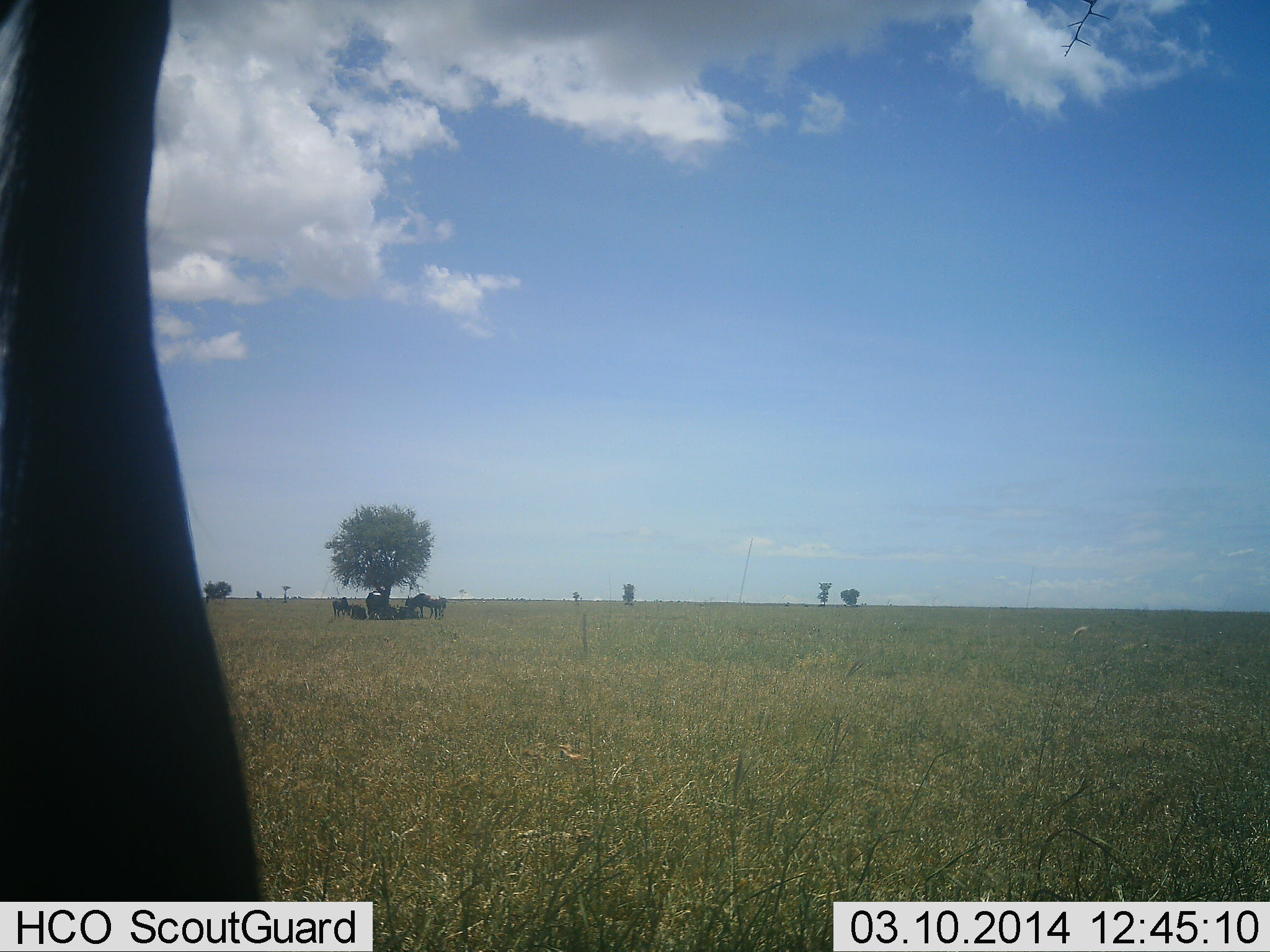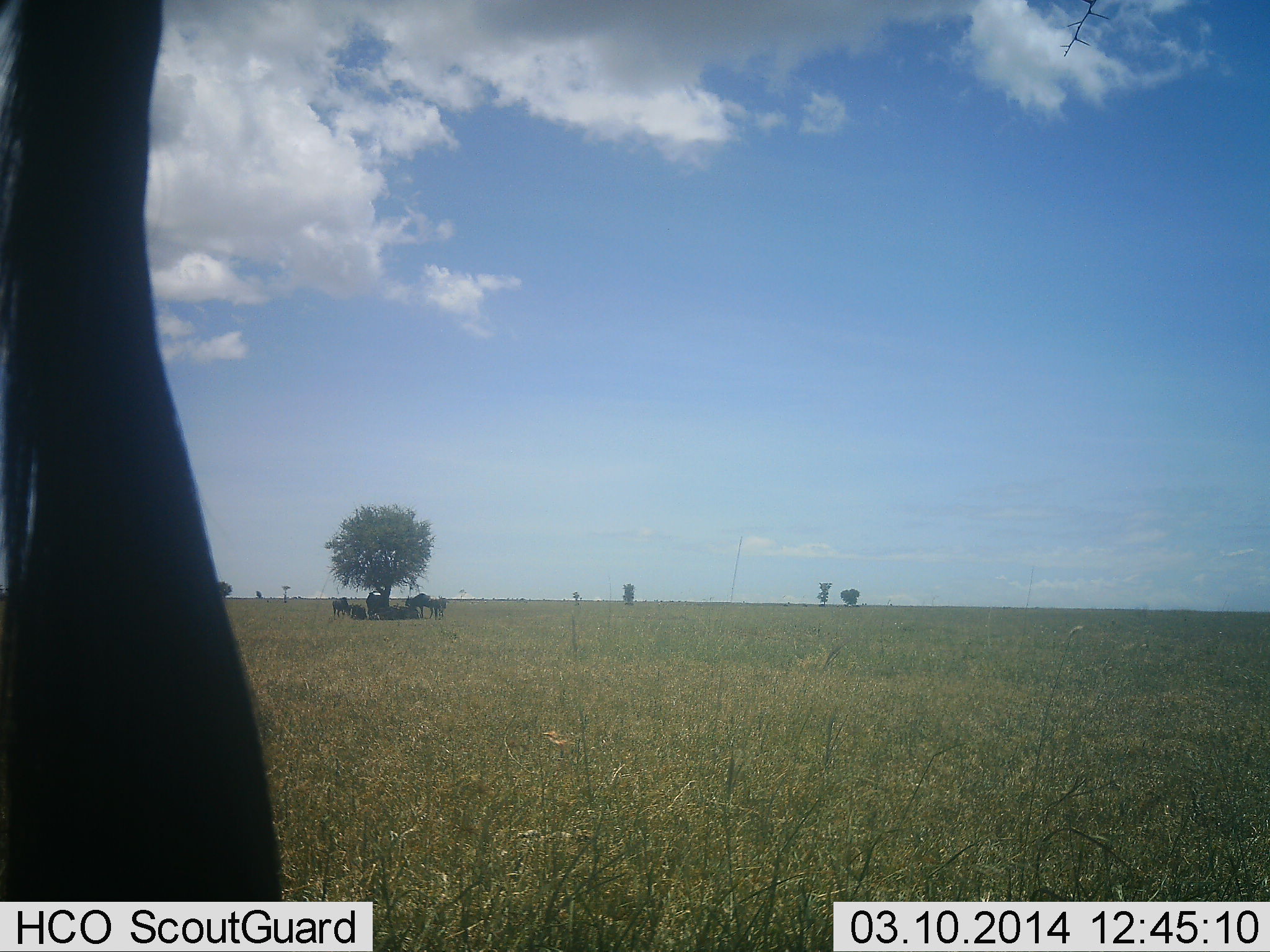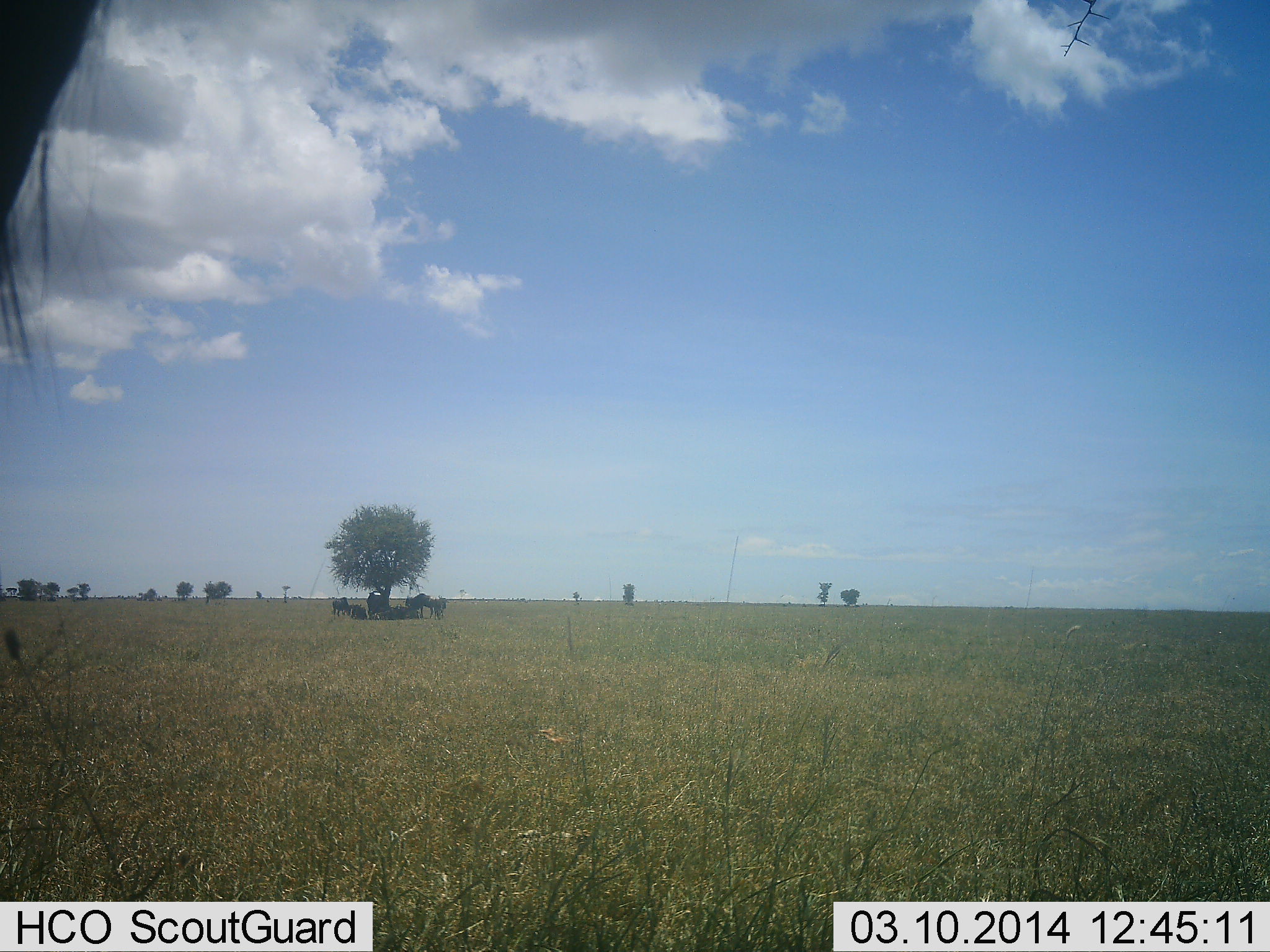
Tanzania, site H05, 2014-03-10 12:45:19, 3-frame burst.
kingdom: Animalia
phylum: Chordata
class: Mammalia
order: Artiodactyla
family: Bovidae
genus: Connochaetes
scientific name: Connochaetes taurinus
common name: blue wildebeest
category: wildebeest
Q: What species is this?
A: Wildebeest (blue wildebeest) (Connochaetes taurinus).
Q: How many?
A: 8.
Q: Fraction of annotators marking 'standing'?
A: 82%.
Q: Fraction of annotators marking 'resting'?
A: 73%.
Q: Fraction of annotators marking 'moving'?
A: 0%.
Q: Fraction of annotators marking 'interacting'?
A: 0%.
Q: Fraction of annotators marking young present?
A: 0%.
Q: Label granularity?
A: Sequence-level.